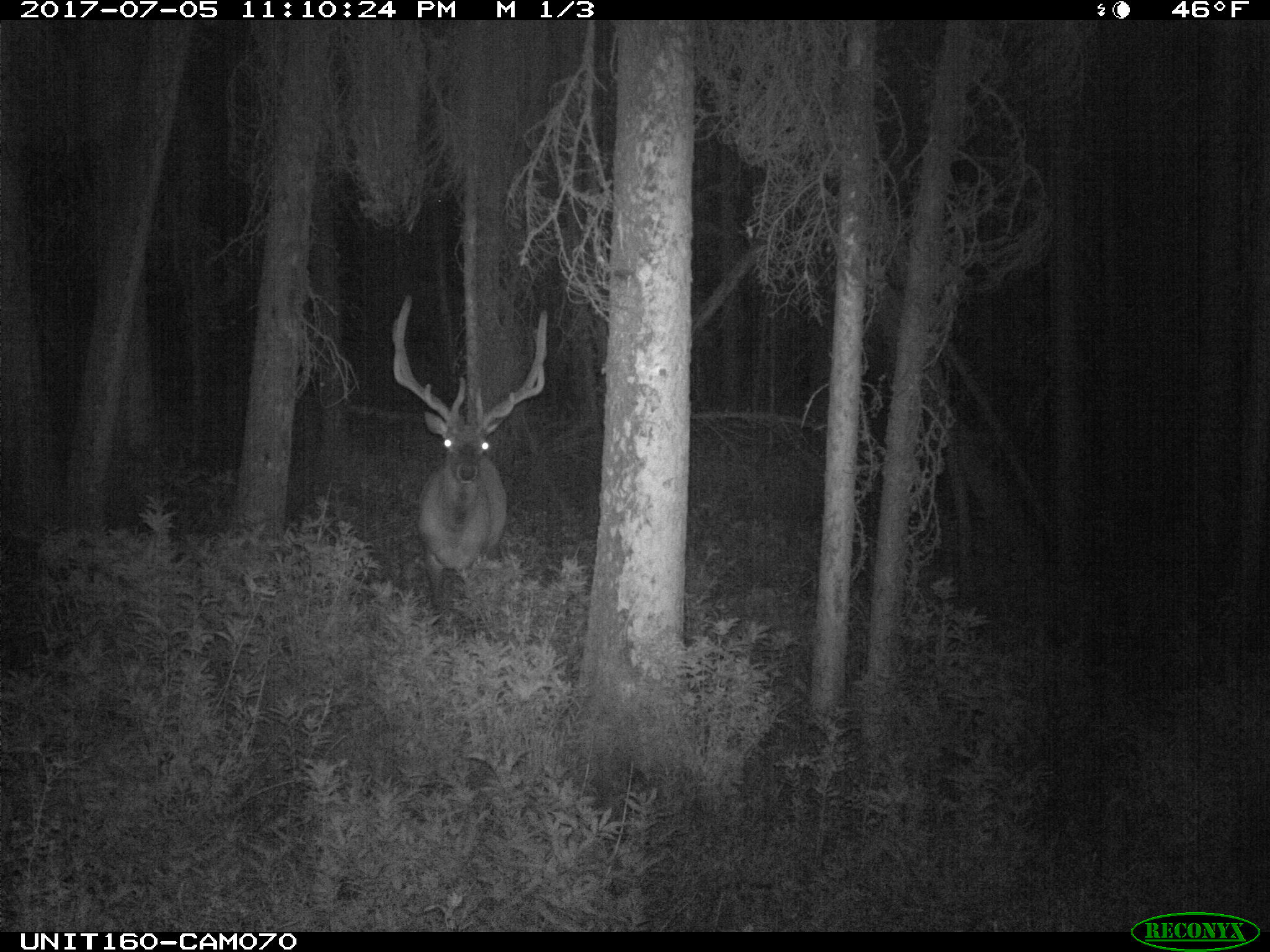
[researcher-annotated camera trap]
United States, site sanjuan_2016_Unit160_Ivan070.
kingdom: Animalia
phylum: Chordata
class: Mammalia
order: Artiodactyla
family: Cervidae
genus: Cervus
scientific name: Cervus elaphus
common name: red deer